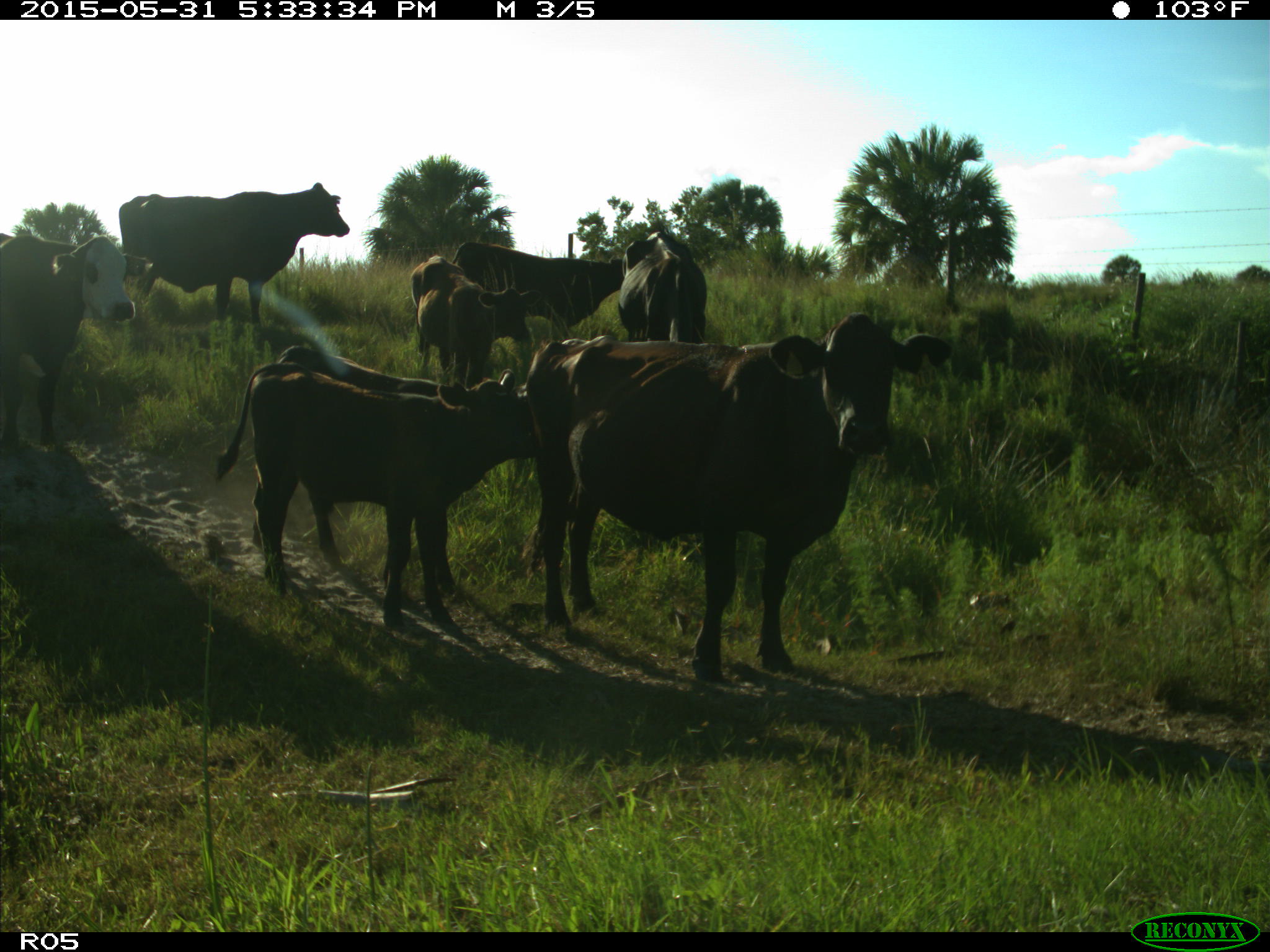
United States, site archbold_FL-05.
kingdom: Animalia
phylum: Chordata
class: Mammalia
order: Artiodactyla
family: Bovidae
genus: Bos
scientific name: Bos taurus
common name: domestic cow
Bos taurus (domestic cow).